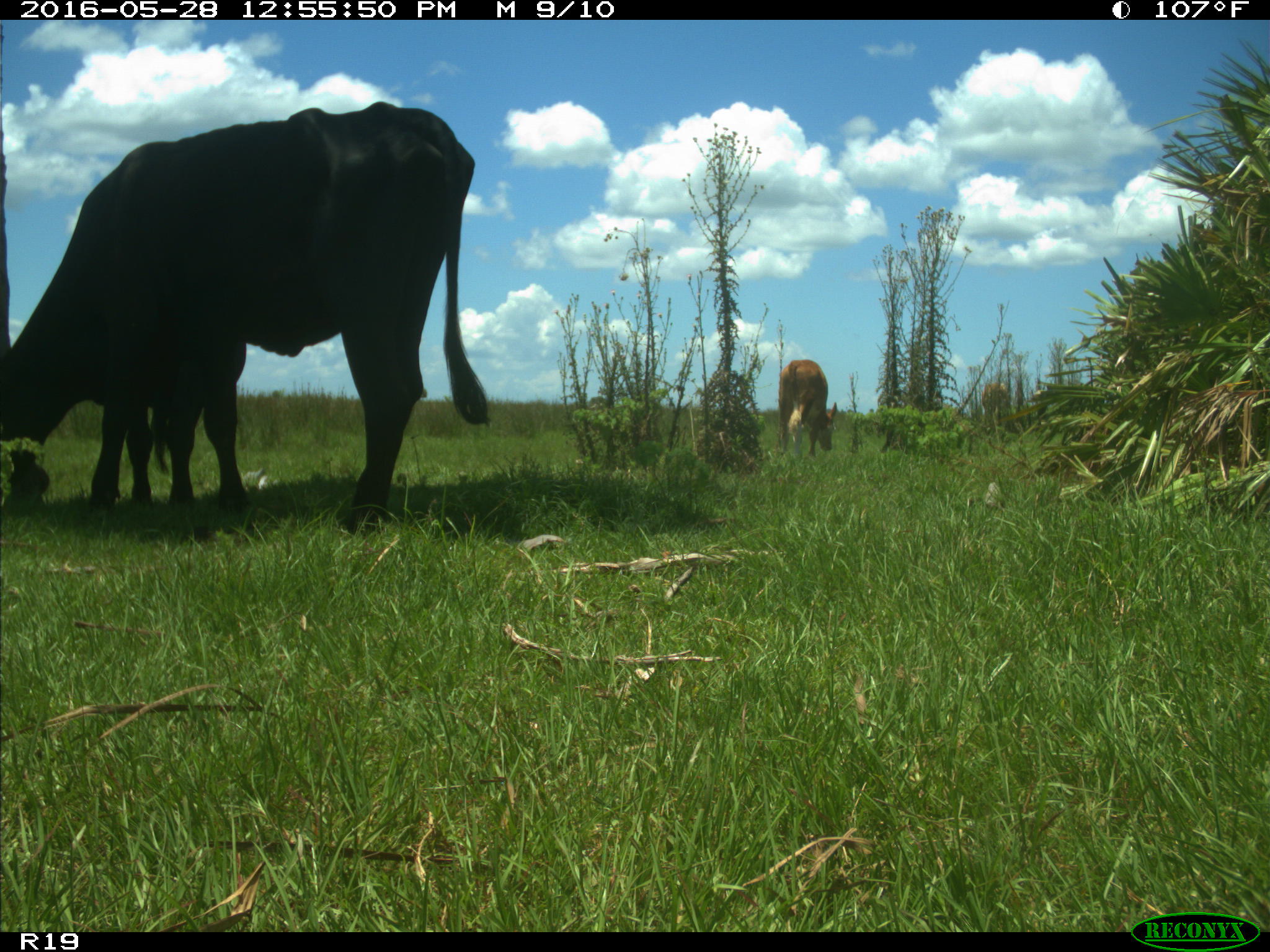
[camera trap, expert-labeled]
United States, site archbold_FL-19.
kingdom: Animalia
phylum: Chordata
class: Mammalia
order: Artiodactyla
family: Bovidae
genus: Bos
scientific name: Bos taurus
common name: domestic cow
Bos taurus (domestic cow).